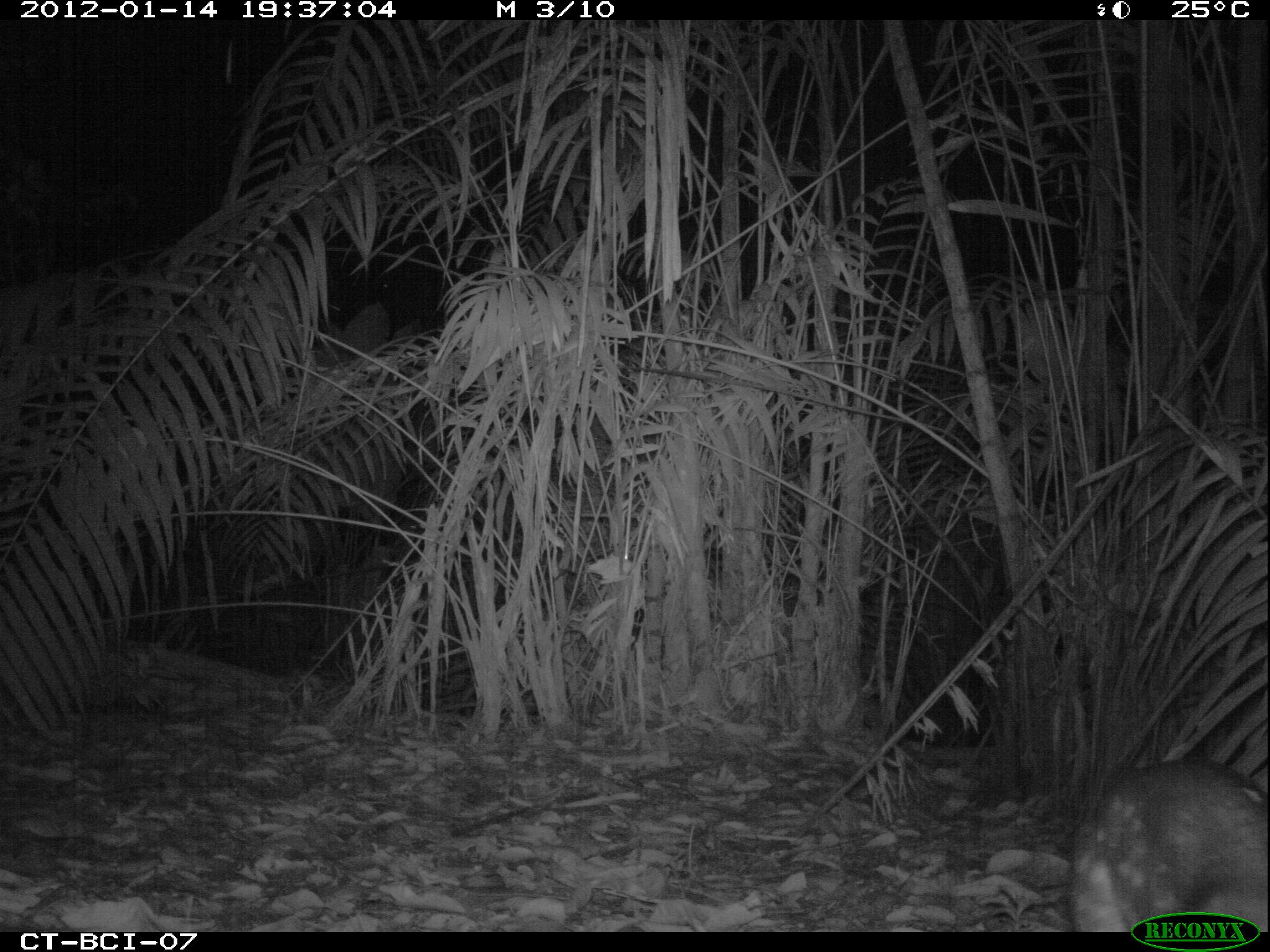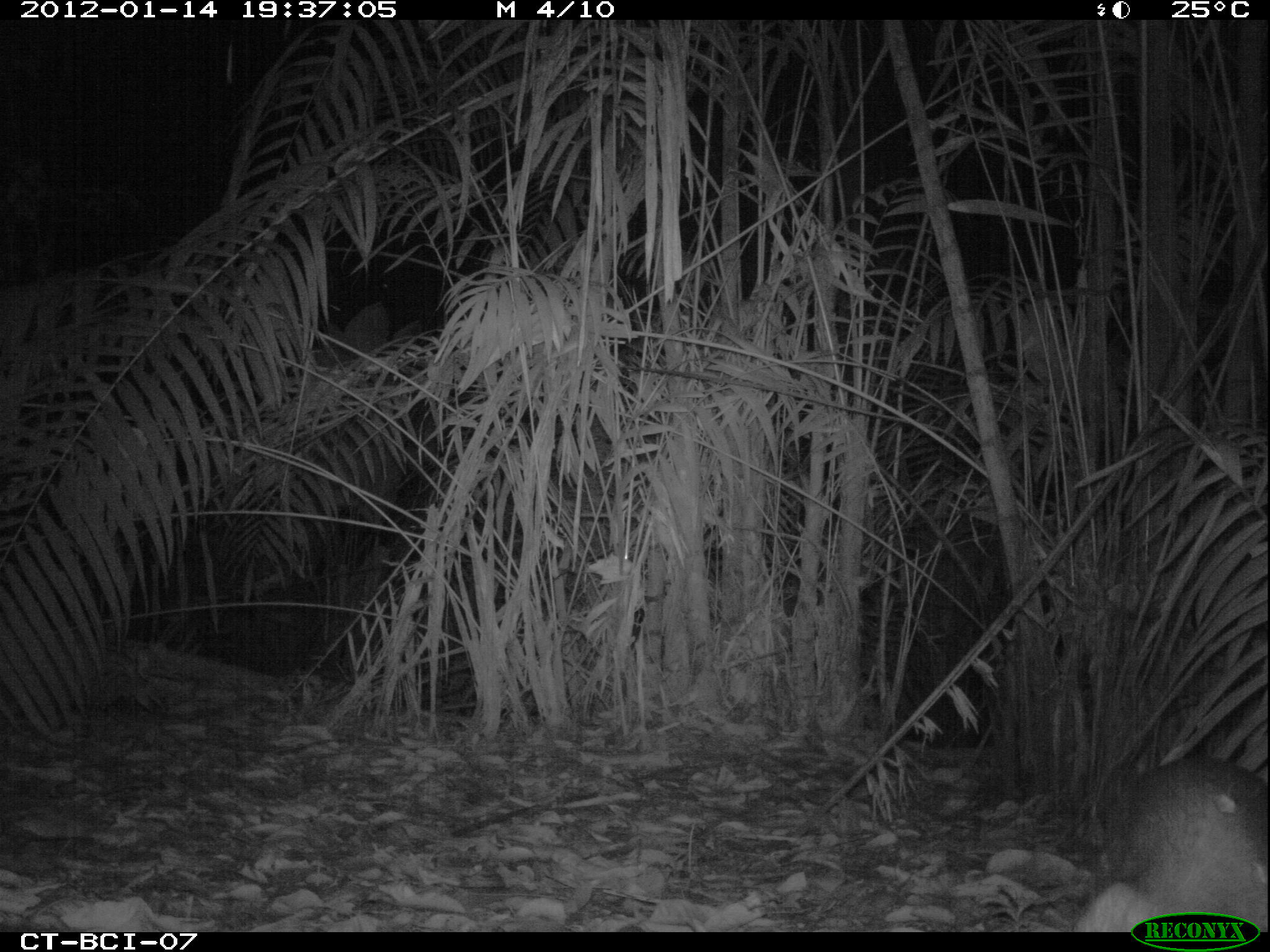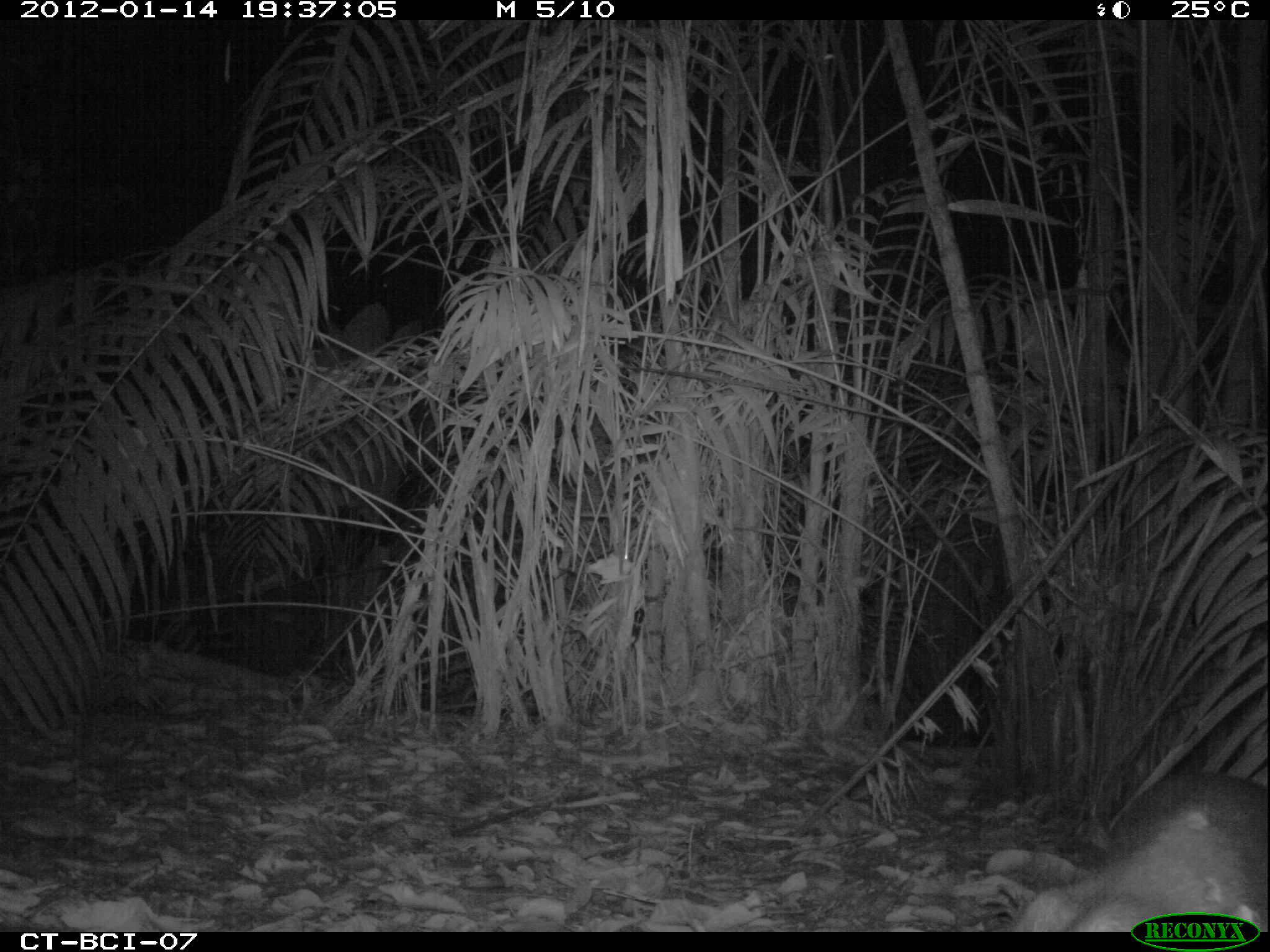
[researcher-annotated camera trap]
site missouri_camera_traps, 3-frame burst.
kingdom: Animalia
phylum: Chordata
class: Mammalia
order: Rodentia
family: Cuniculidae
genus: Cuniculus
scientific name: Cuniculus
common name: paca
Paca (Cuniculus). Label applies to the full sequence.